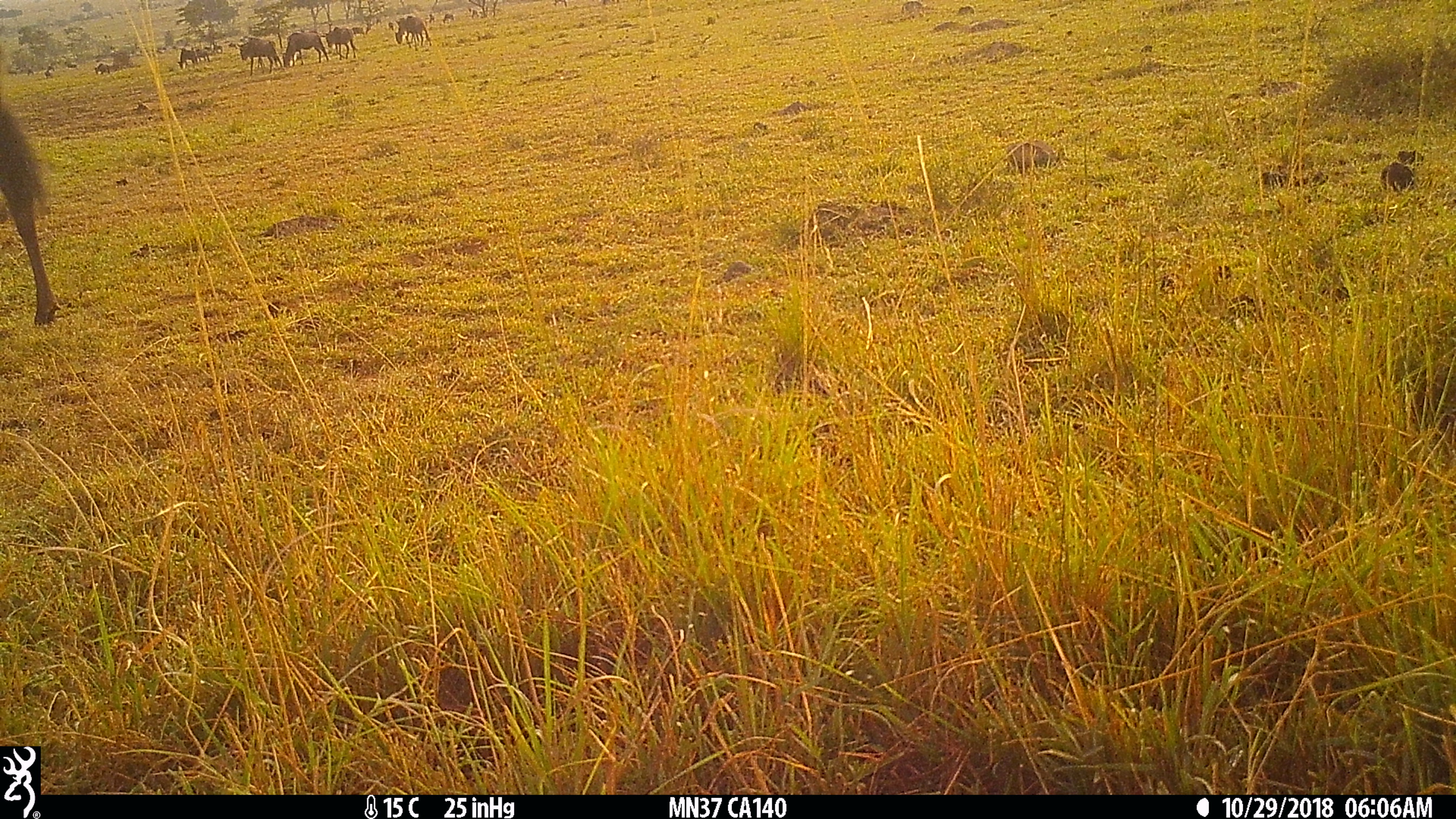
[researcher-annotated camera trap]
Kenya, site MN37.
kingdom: Animalia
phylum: Chordata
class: Mammalia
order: Artiodactyla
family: Bovidae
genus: Connochaetes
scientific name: Connochaetes taurinus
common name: blue wildebeest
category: wildebeest